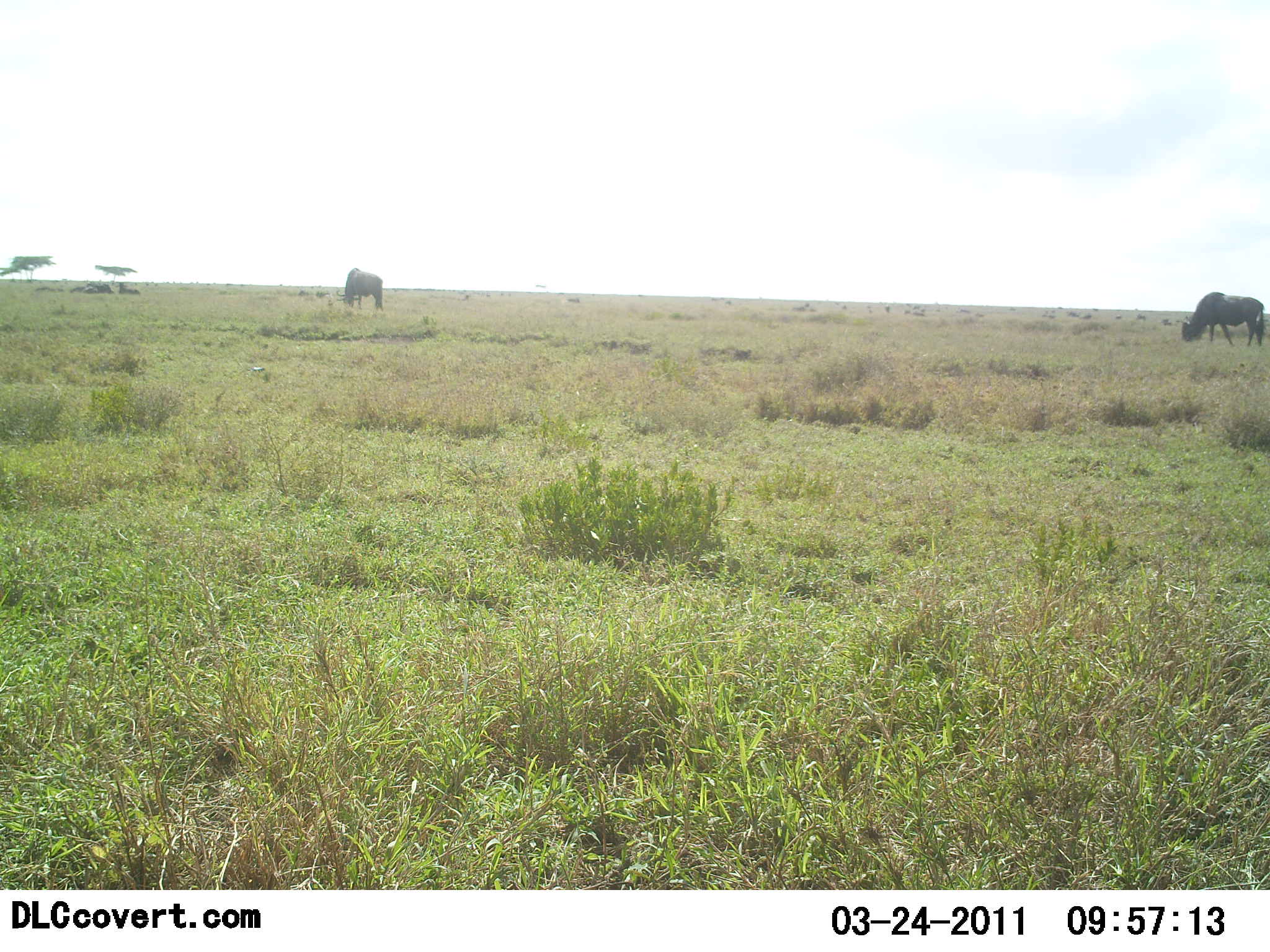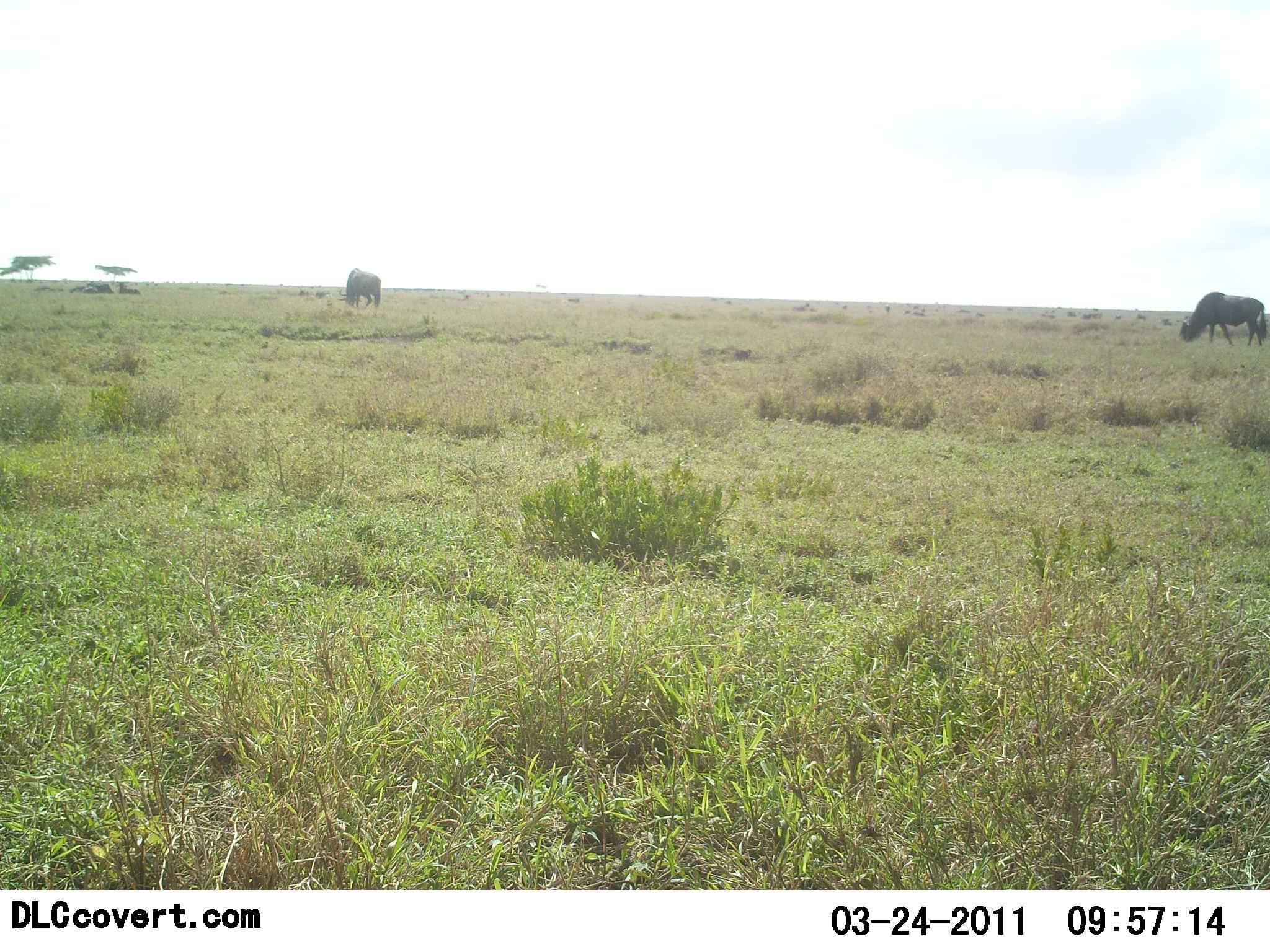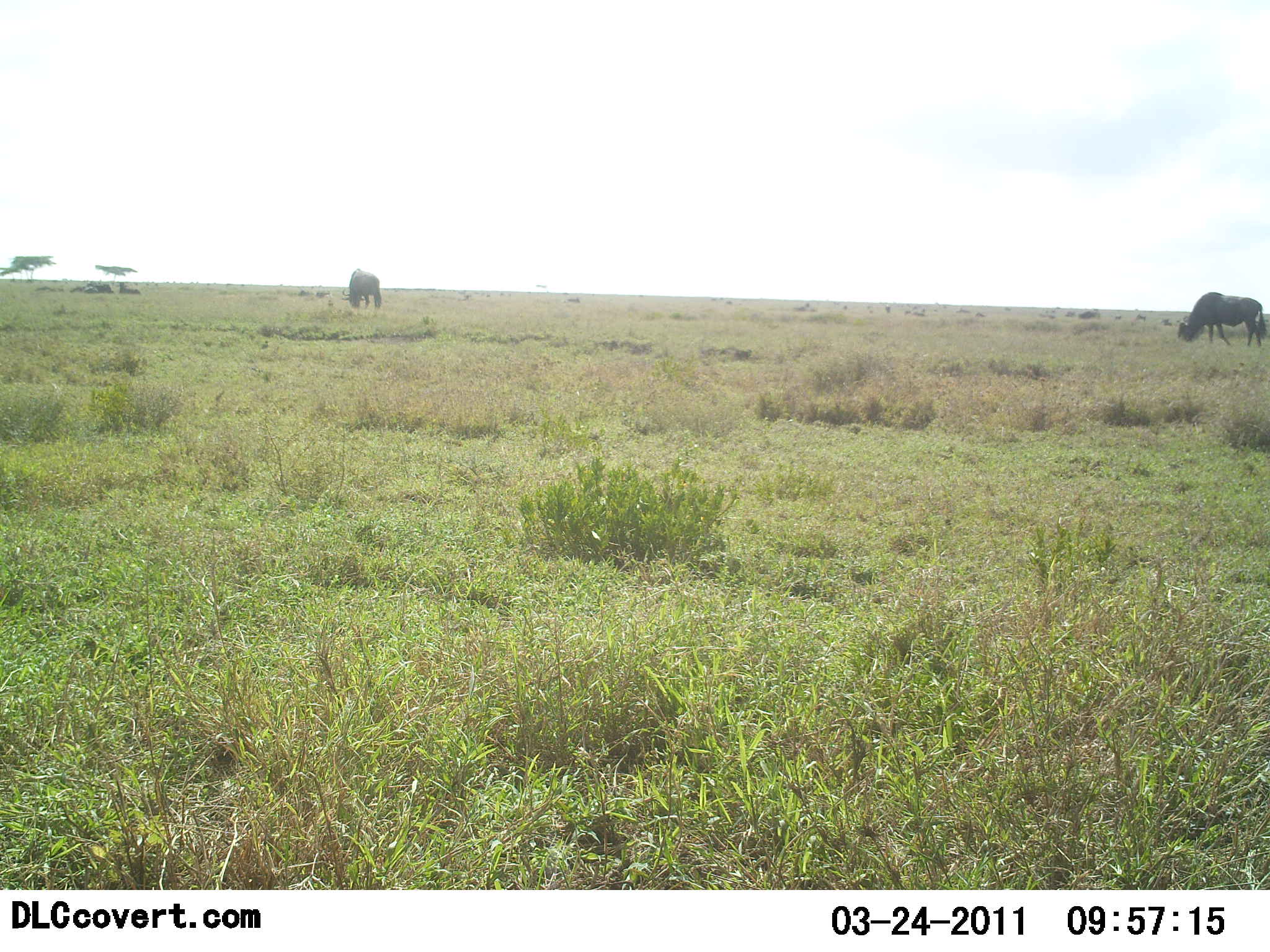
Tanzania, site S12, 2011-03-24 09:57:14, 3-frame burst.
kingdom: Animalia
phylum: Chordata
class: Mammalia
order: Artiodactyla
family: Bovidae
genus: Connochaetes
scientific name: Connochaetes taurinus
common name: blue wildebeest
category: wildebeest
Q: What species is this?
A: Wildebeest (blue wildebeest) (Connochaetes taurinus).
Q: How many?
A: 2.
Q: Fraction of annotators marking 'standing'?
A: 23%.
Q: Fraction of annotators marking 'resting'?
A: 8%.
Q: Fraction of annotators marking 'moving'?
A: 15%.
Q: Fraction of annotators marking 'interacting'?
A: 0%.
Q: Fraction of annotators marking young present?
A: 0%.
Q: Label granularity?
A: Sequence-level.